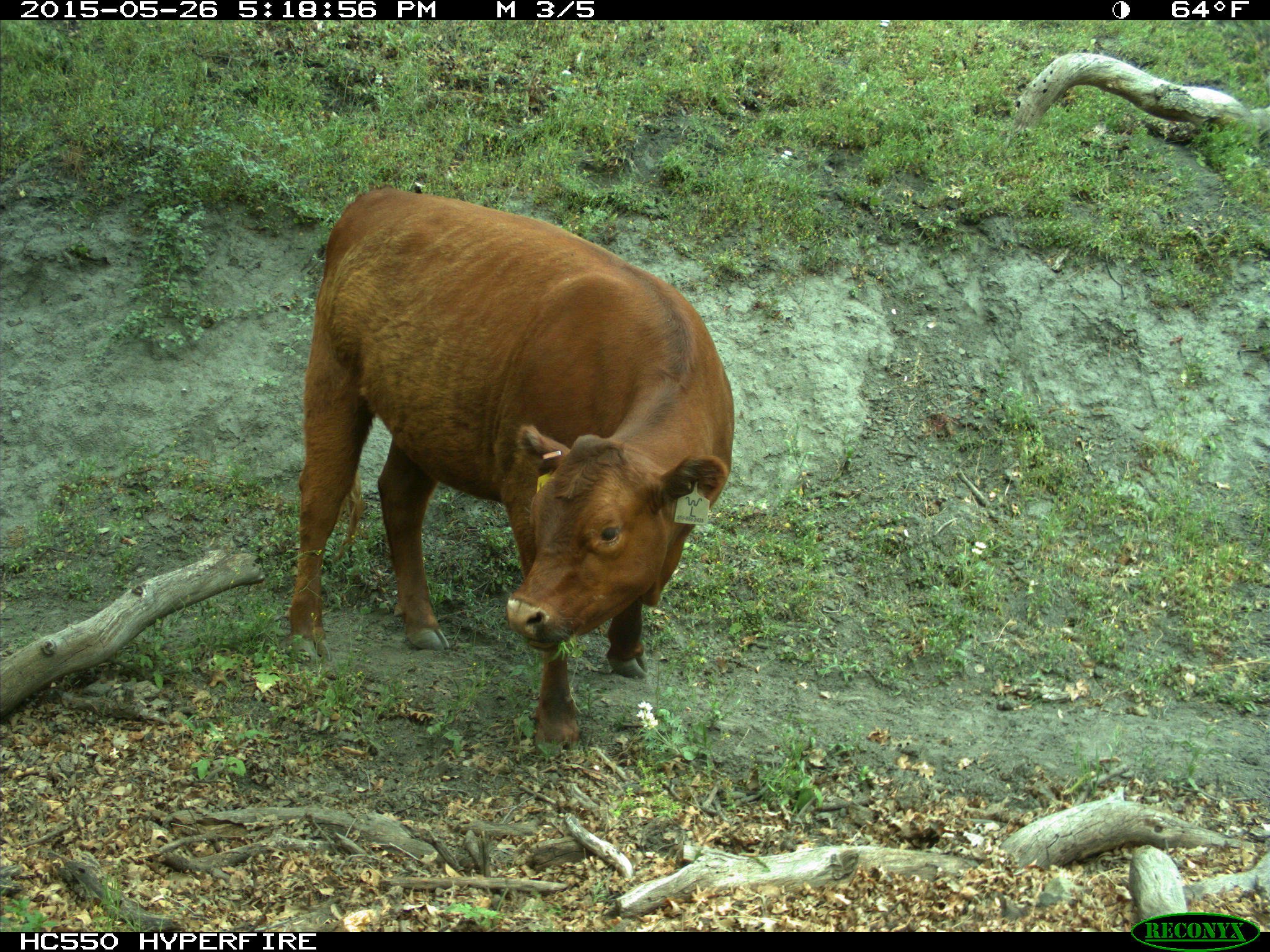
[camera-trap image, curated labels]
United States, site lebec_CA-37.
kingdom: Animalia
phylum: Chordata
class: Mammalia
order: Artiodactyla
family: Bovidae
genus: Bos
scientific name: Bos taurus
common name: domestic cow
Bos taurus (domestic cow).